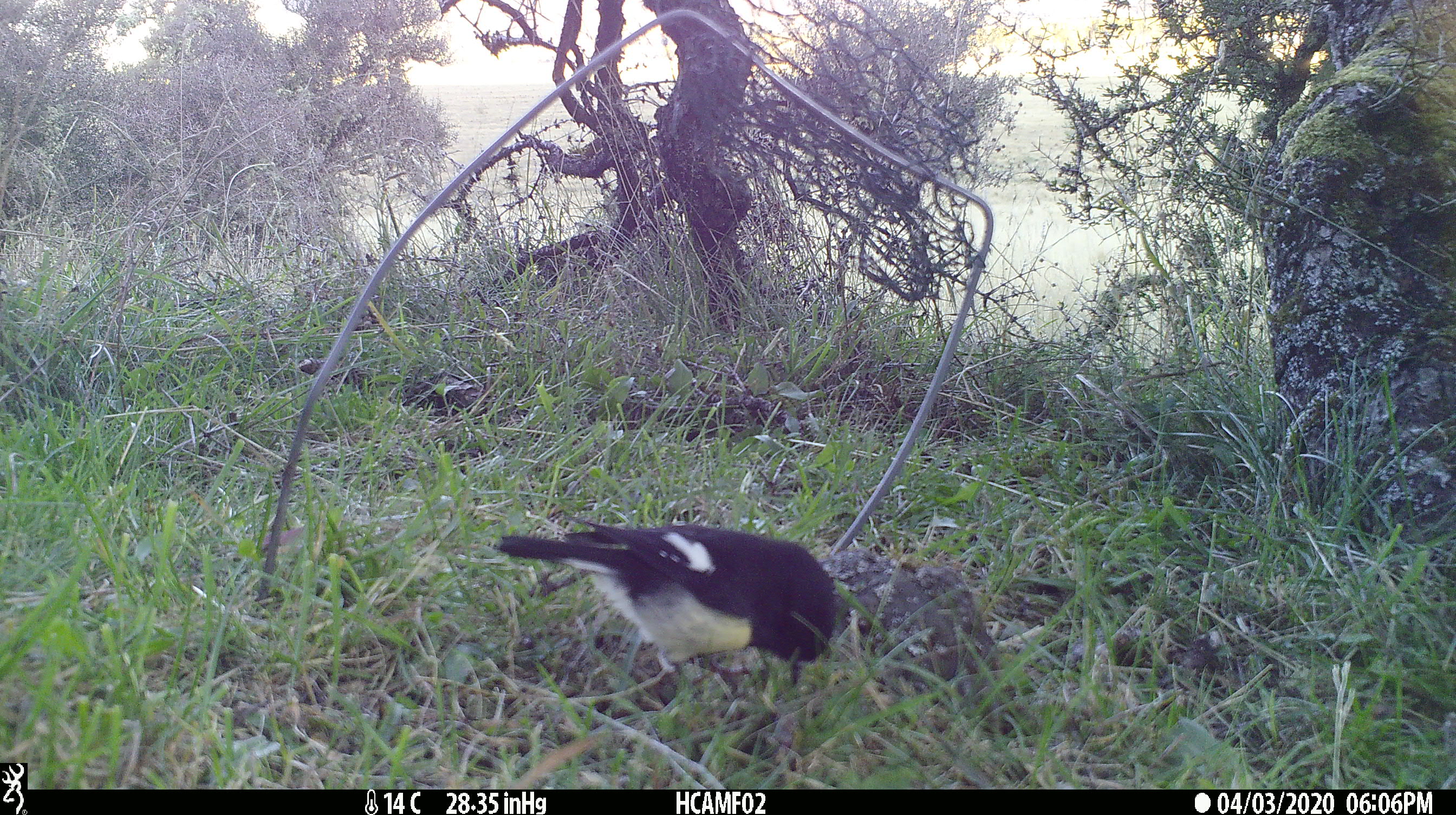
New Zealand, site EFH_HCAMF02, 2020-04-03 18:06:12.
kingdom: Animalia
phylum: Chordata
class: Aves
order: Passeriformes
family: Petroicidae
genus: Petroica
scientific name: Petroica macrocephala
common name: tomtit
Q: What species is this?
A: Tomtit (Petroica macrocephala).